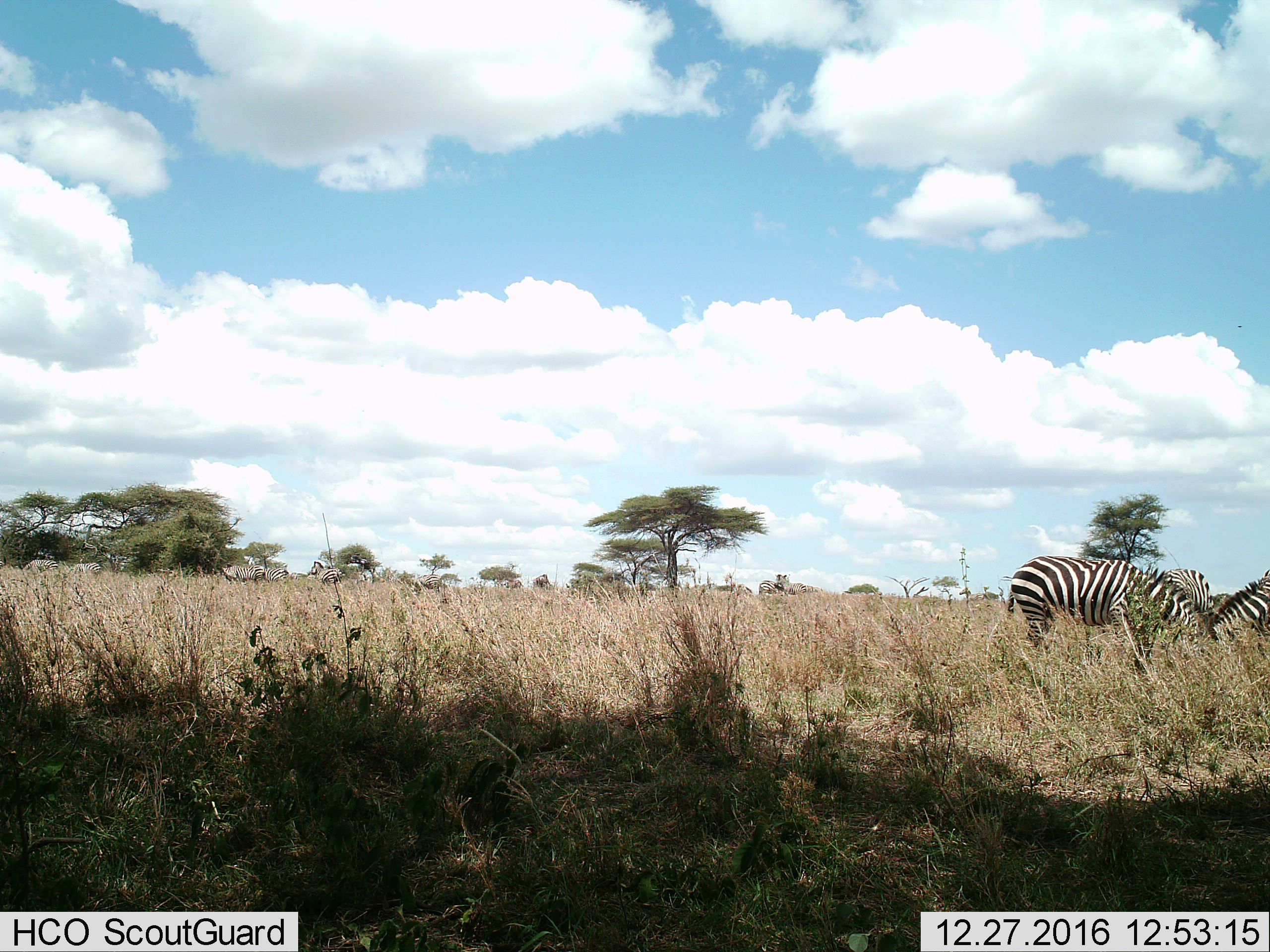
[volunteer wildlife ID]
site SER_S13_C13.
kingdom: Animalia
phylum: Chordata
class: Mammalia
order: Perissodactyla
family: Equidae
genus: Equus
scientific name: Equus quagga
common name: plains zebra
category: zebraplains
Zebraplains (plains zebra) (Equus quagga), count 11-50. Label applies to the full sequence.